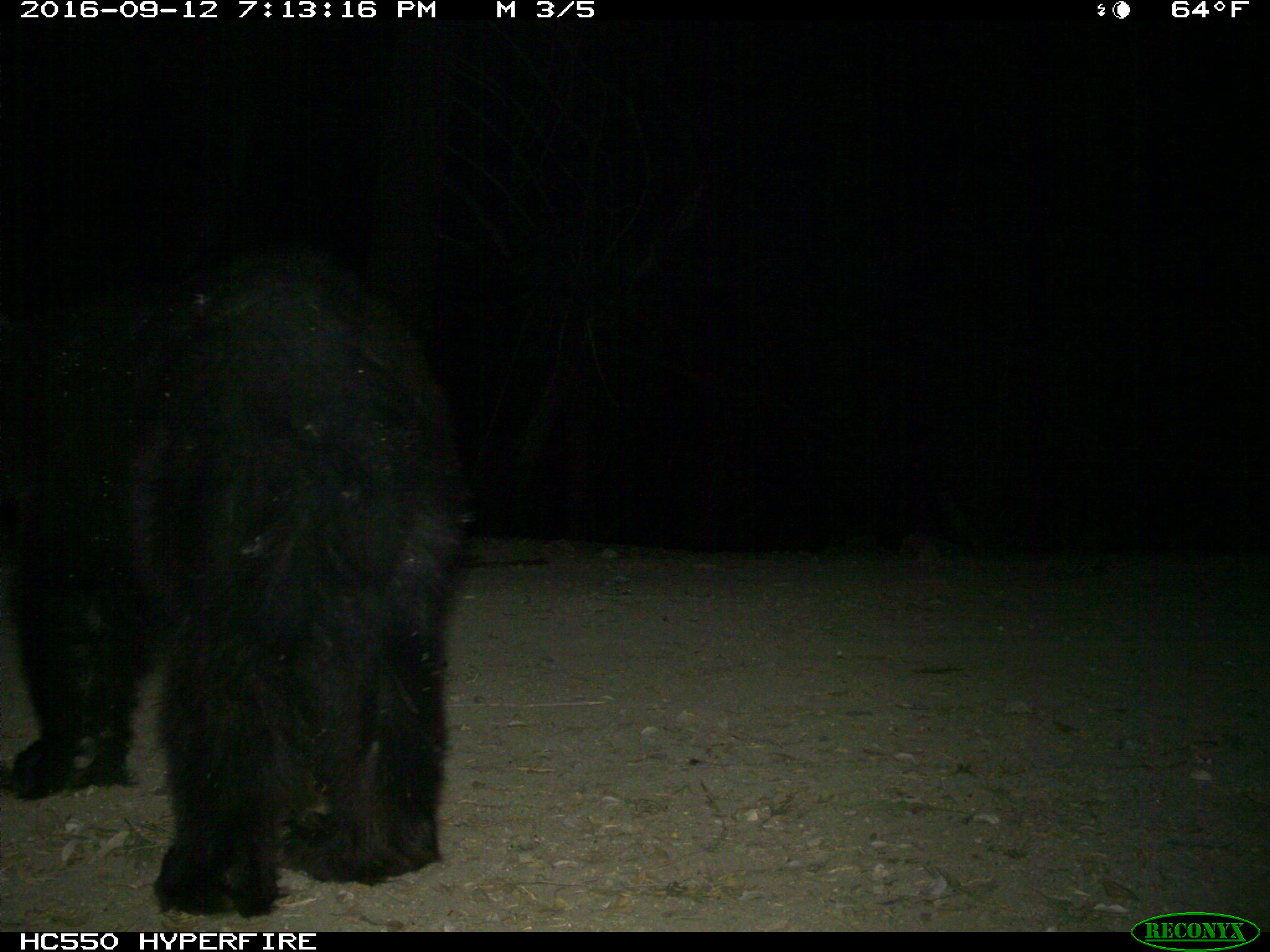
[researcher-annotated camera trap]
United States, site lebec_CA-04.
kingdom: Animalia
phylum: Chordata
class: Mammalia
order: Carnivora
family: Ursidae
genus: Ursus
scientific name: Ursus americanus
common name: american black bear